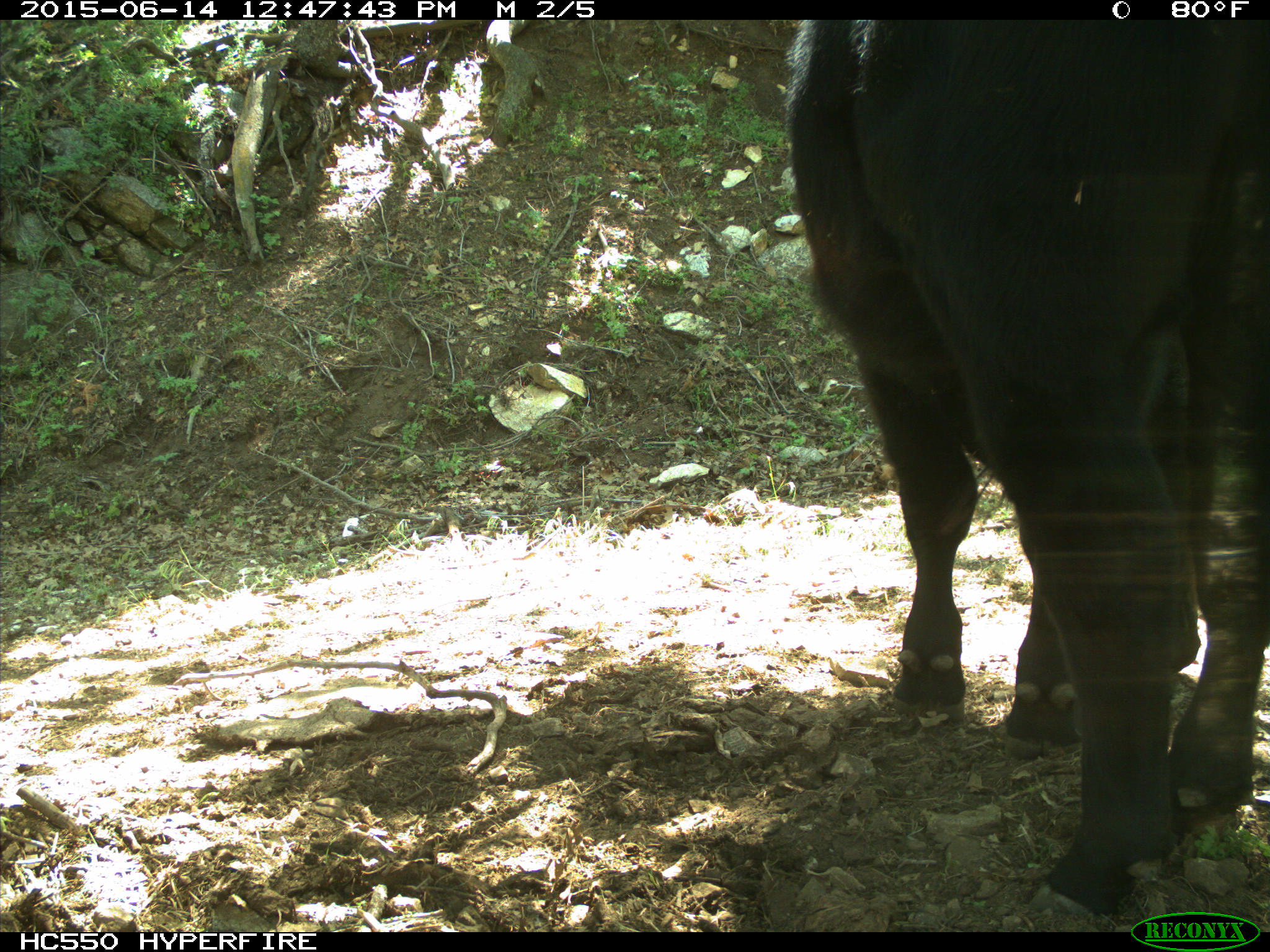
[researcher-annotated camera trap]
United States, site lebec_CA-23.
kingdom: Animalia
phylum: Chordata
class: Mammalia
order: Artiodactyla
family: Bovidae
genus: Bos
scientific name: Bos taurus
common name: domestic cow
Bos taurus (domestic cow).